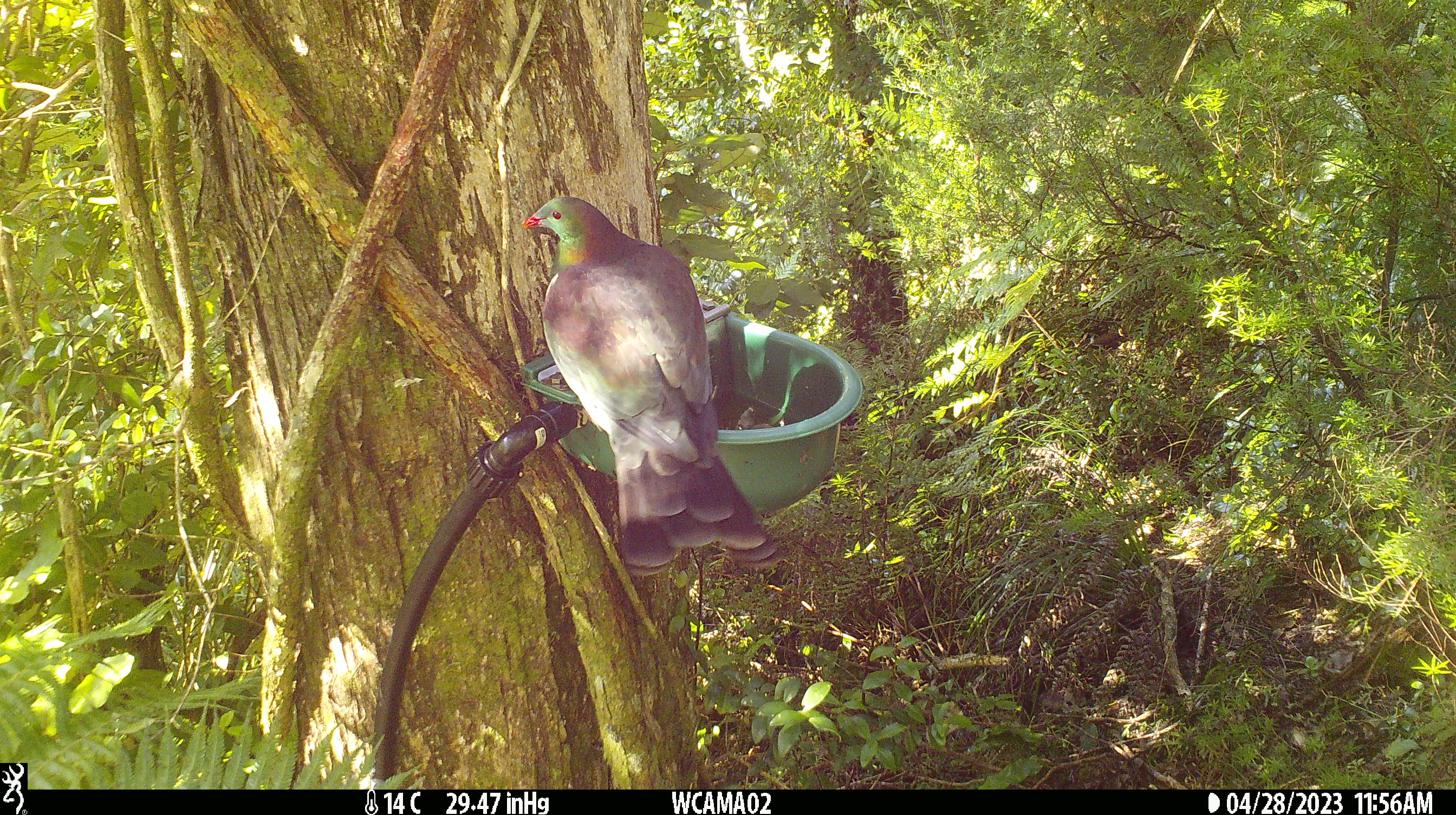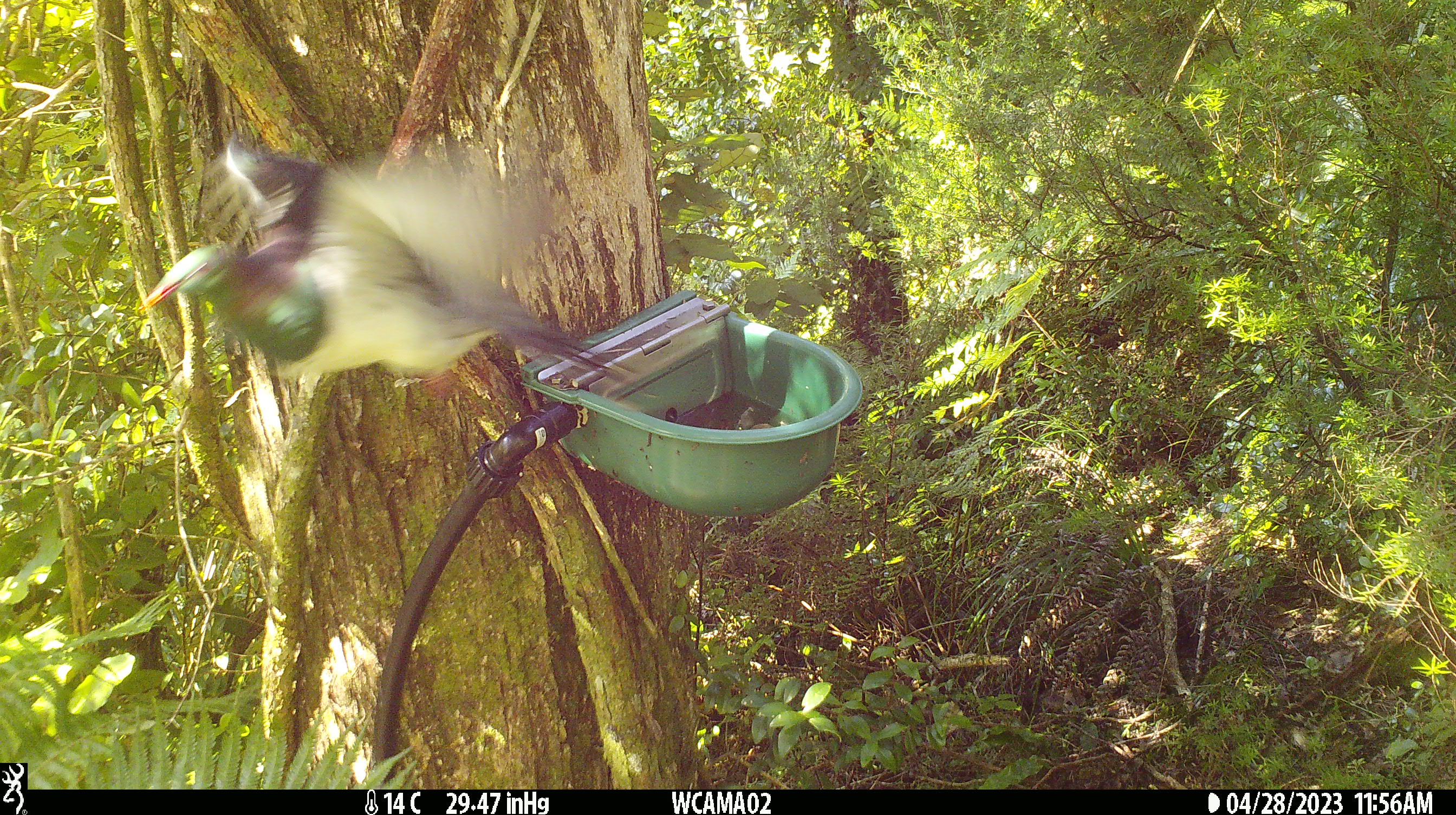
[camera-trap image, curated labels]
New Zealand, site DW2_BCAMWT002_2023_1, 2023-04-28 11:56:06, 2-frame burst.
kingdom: Animalia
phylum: Chordata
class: Aves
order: Columbiformes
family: Columbidae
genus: Hemiphaga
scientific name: Hemiphaga novaeseelandiae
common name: new zealand pigeon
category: kereru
Kereru (new zealand pigeon) (Hemiphaga novaeseelandiae).